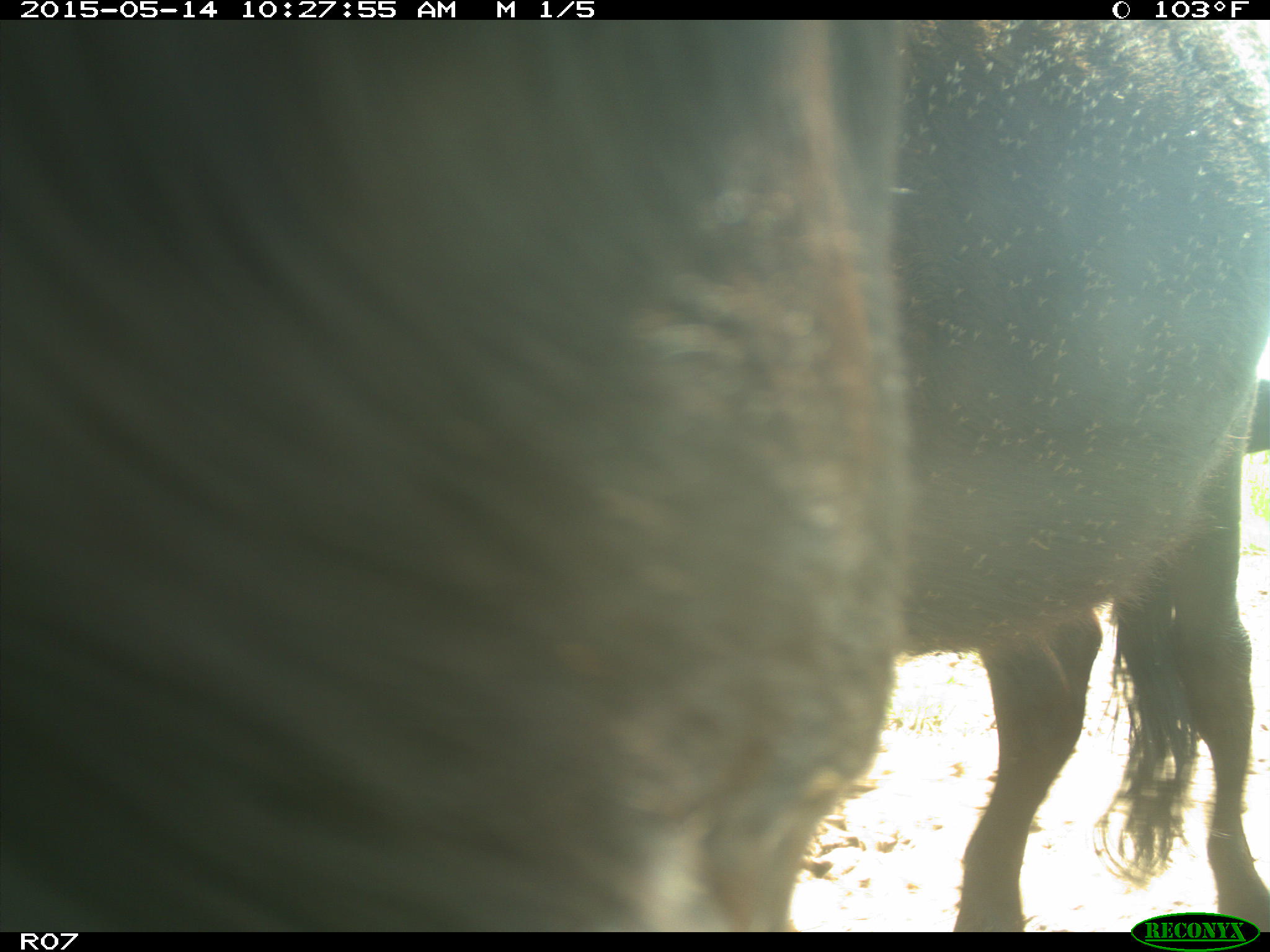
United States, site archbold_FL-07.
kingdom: Animalia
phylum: Chordata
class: Mammalia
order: Artiodactyla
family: Bovidae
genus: Bos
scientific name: Bos taurus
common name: domestic cow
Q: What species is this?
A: Bos taurus (domestic cow).